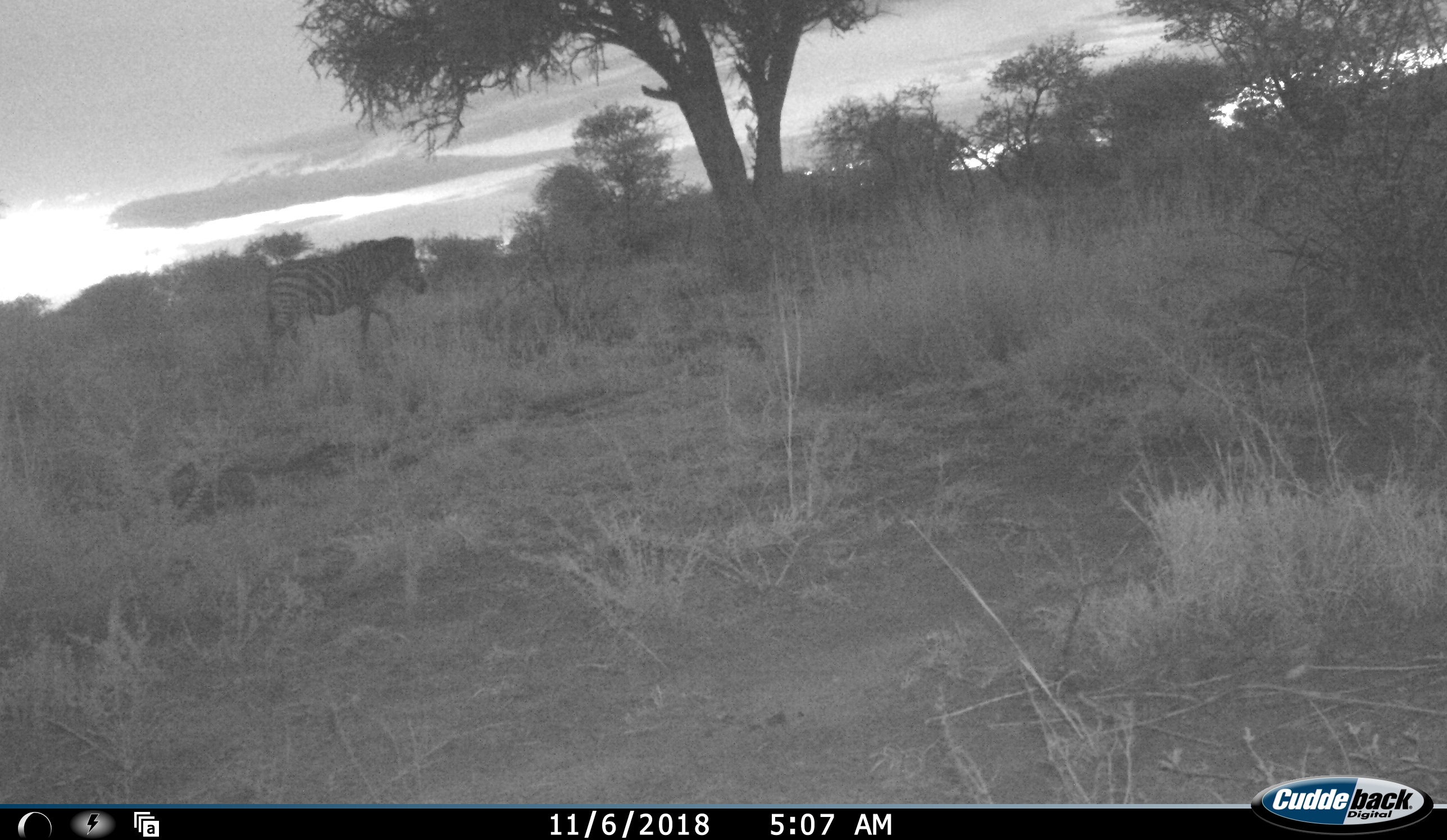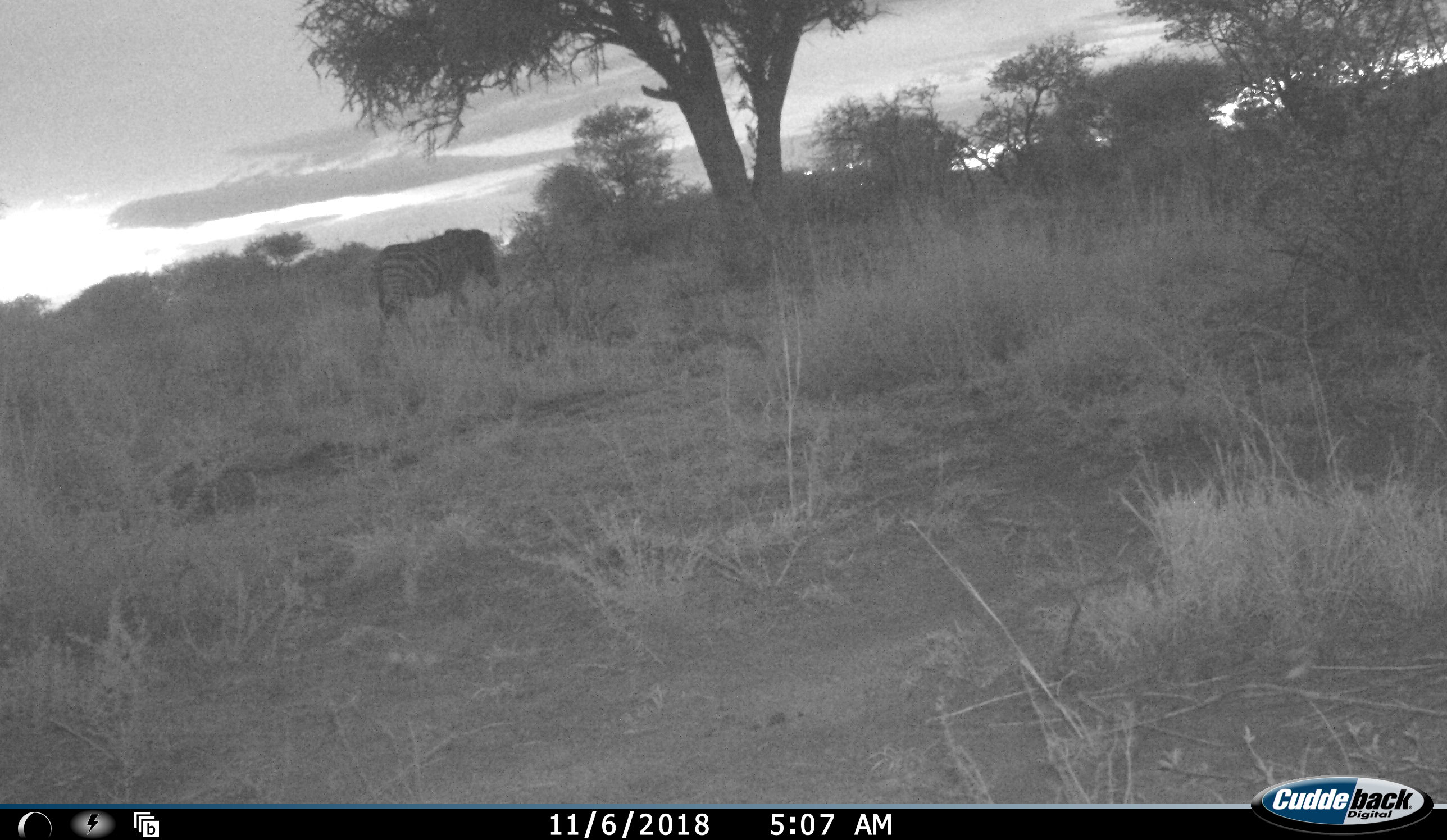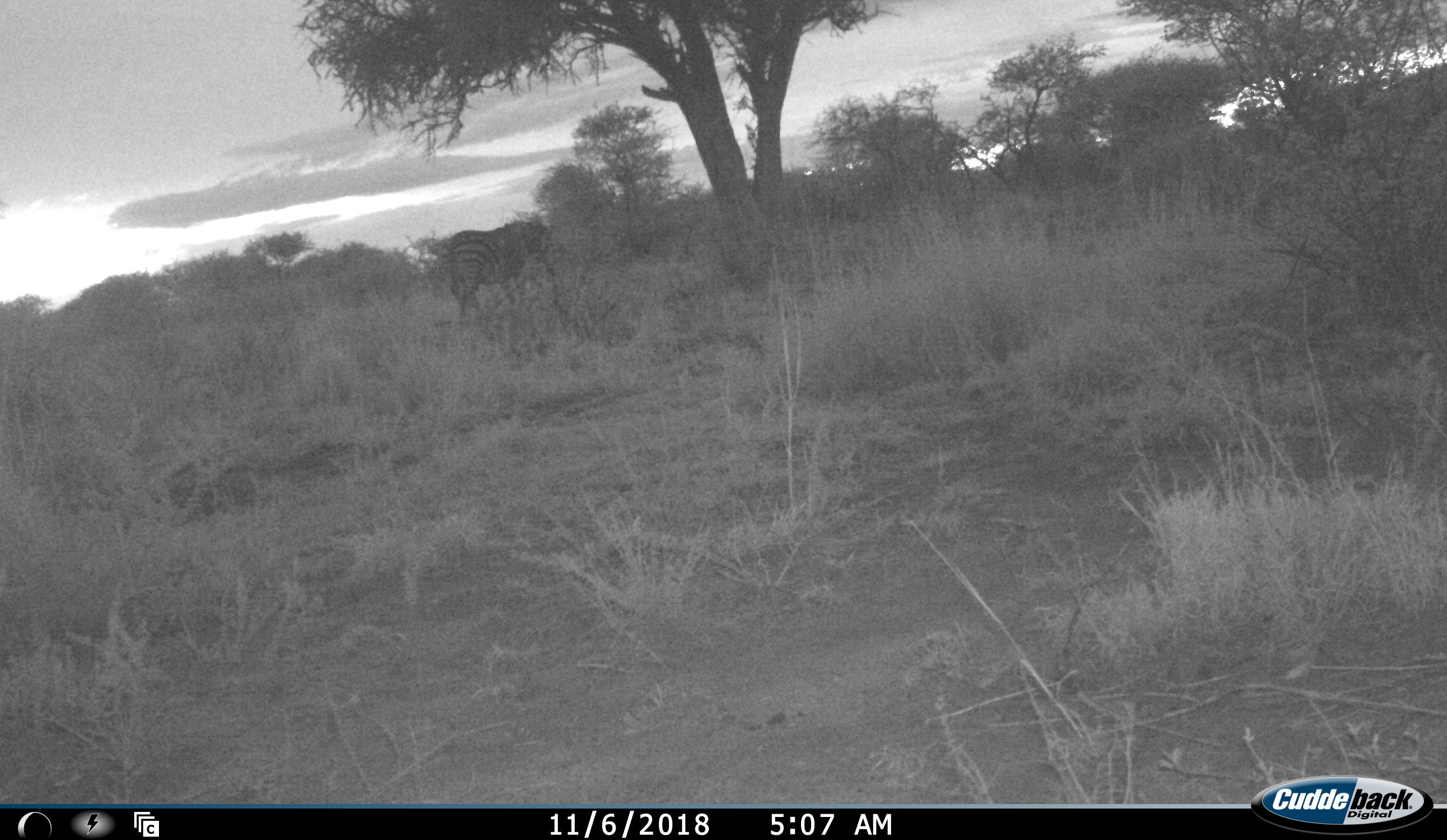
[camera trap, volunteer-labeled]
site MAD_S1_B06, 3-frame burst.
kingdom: Animalia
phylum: Chordata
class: Mammalia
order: Perissodactyla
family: Equidae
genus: Equus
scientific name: Equus quagga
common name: plains zebra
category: zebraplains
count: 1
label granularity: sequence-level